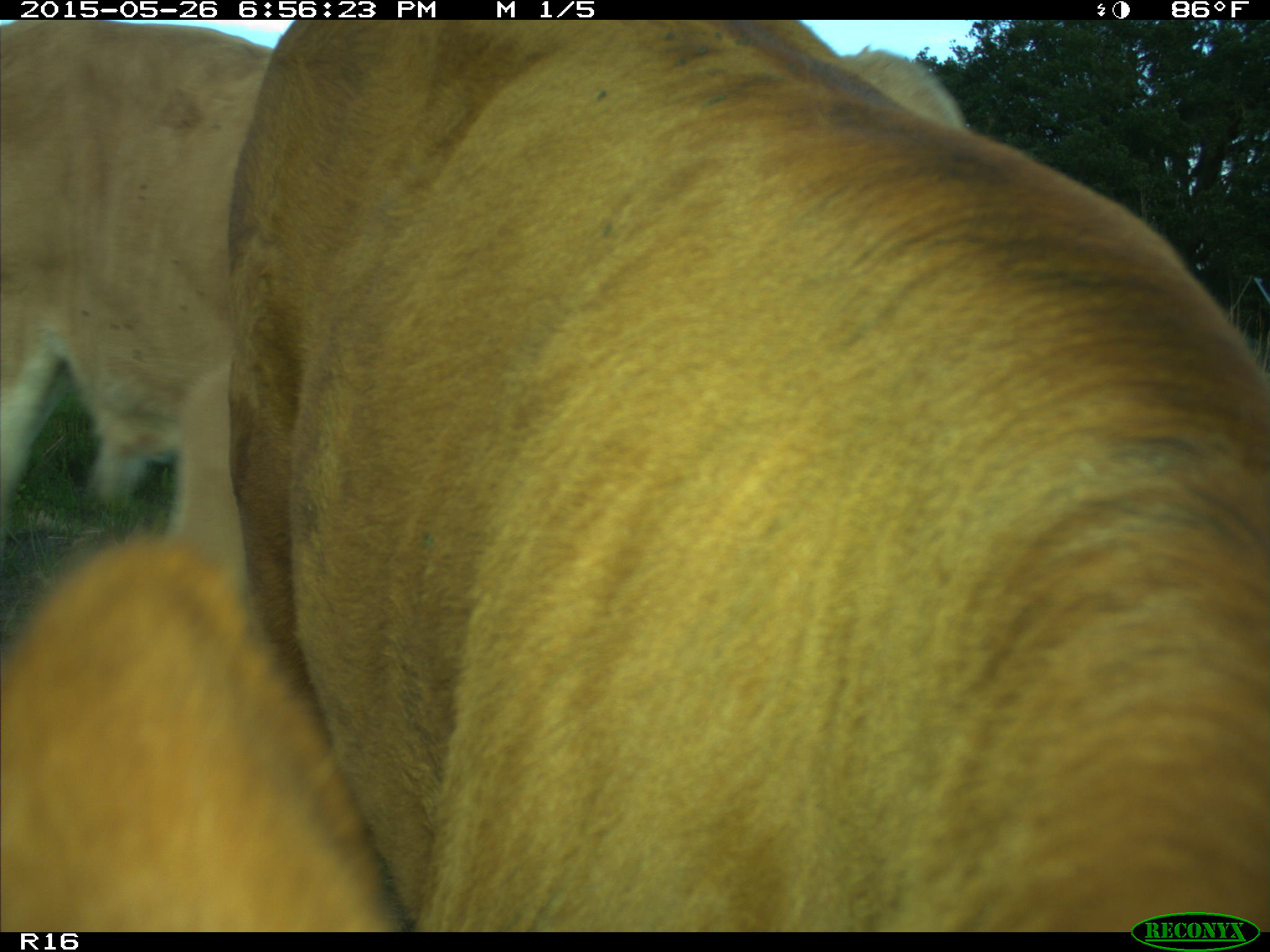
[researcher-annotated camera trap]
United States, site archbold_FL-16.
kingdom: Animalia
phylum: Chordata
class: Mammalia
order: Artiodactyla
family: Bovidae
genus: Bos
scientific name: Bos taurus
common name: domestic cow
Bos taurus (domestic cow).